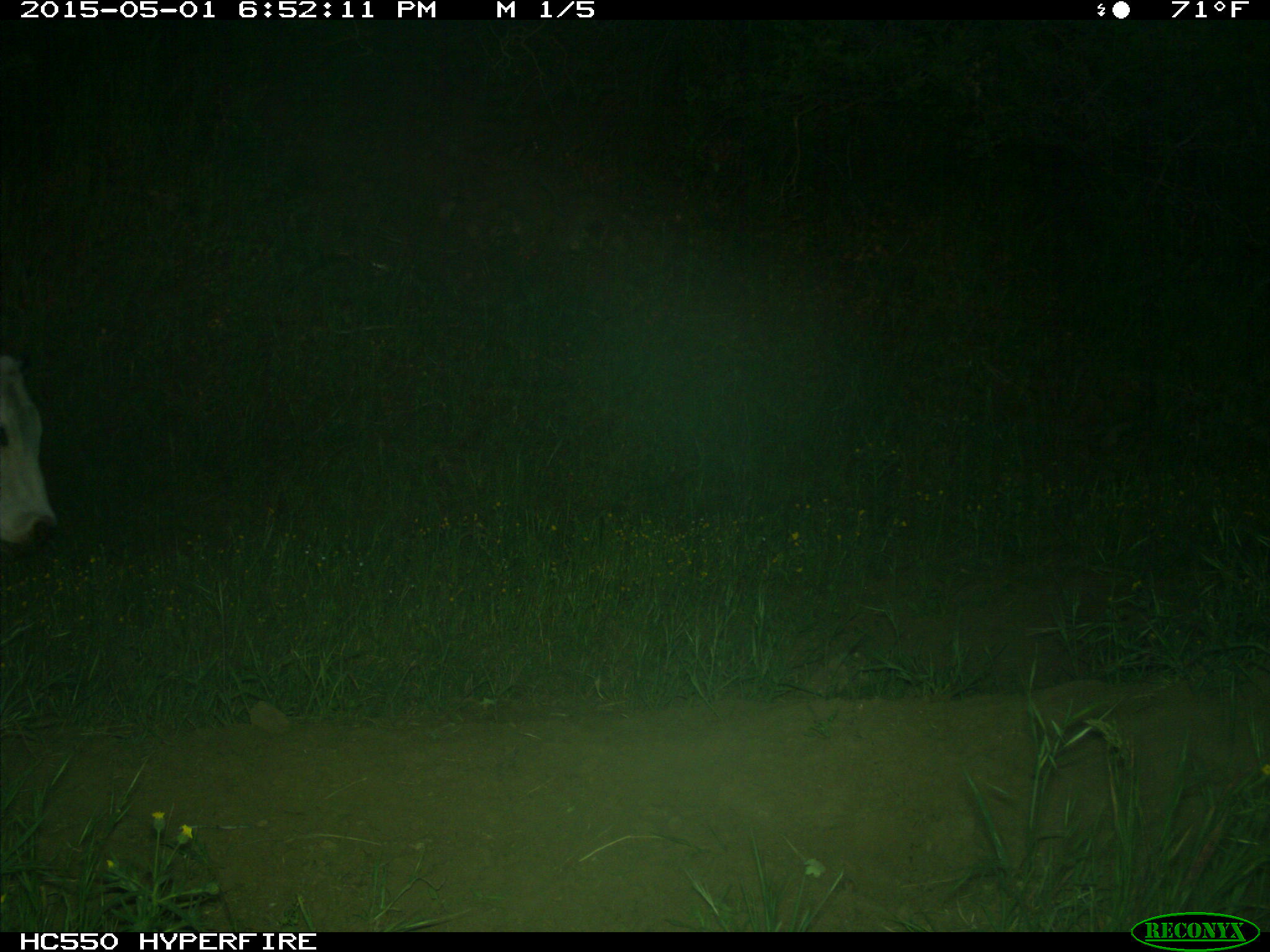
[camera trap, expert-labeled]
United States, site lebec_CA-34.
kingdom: Animalia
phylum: Chordata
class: Mammalia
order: Artiodactyla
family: Bovidae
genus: Bos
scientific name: Bos taurus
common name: domestic cow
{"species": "Bos taurus (domestic cow)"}